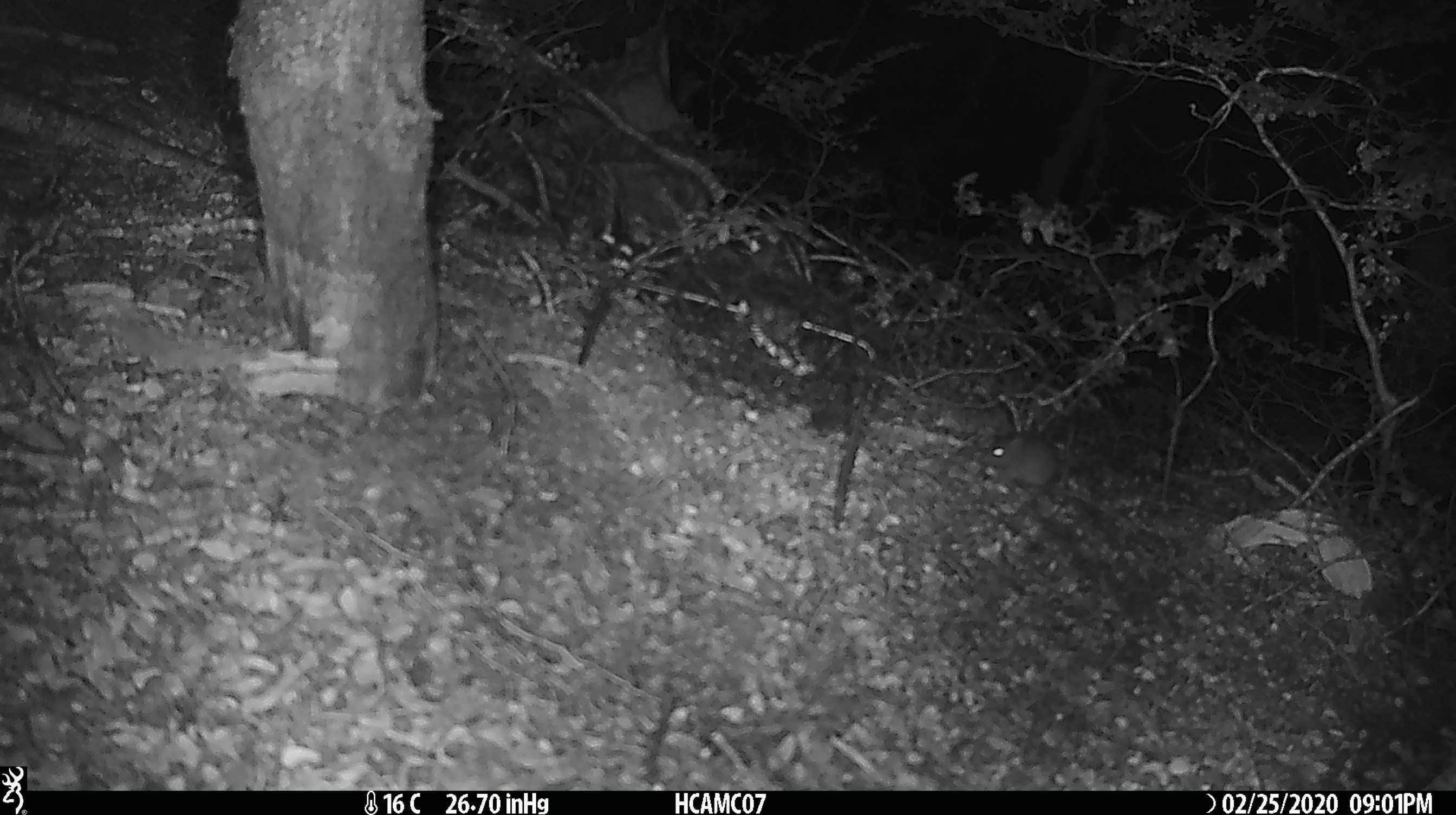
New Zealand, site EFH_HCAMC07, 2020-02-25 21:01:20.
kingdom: Animalia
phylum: Chordata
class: Mammalia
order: Rodentia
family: Muridae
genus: Mus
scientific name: Mus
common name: mouse